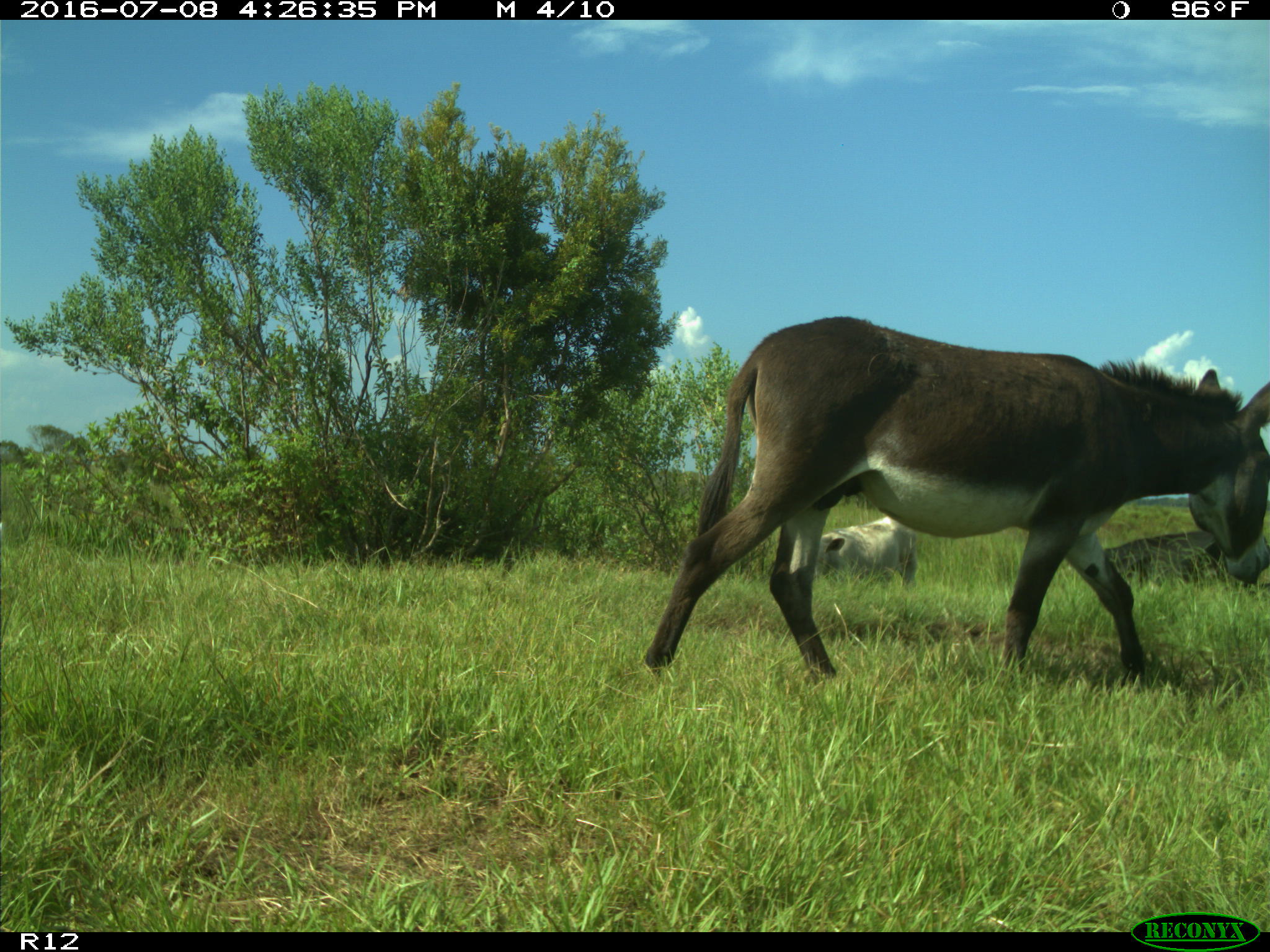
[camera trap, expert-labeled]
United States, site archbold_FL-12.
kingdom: Animalia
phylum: Chordata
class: Mammalia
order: Artiodactyla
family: Bovidae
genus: Bos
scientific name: Bos taurus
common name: domestic cow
Bos taurus (domestic cow).